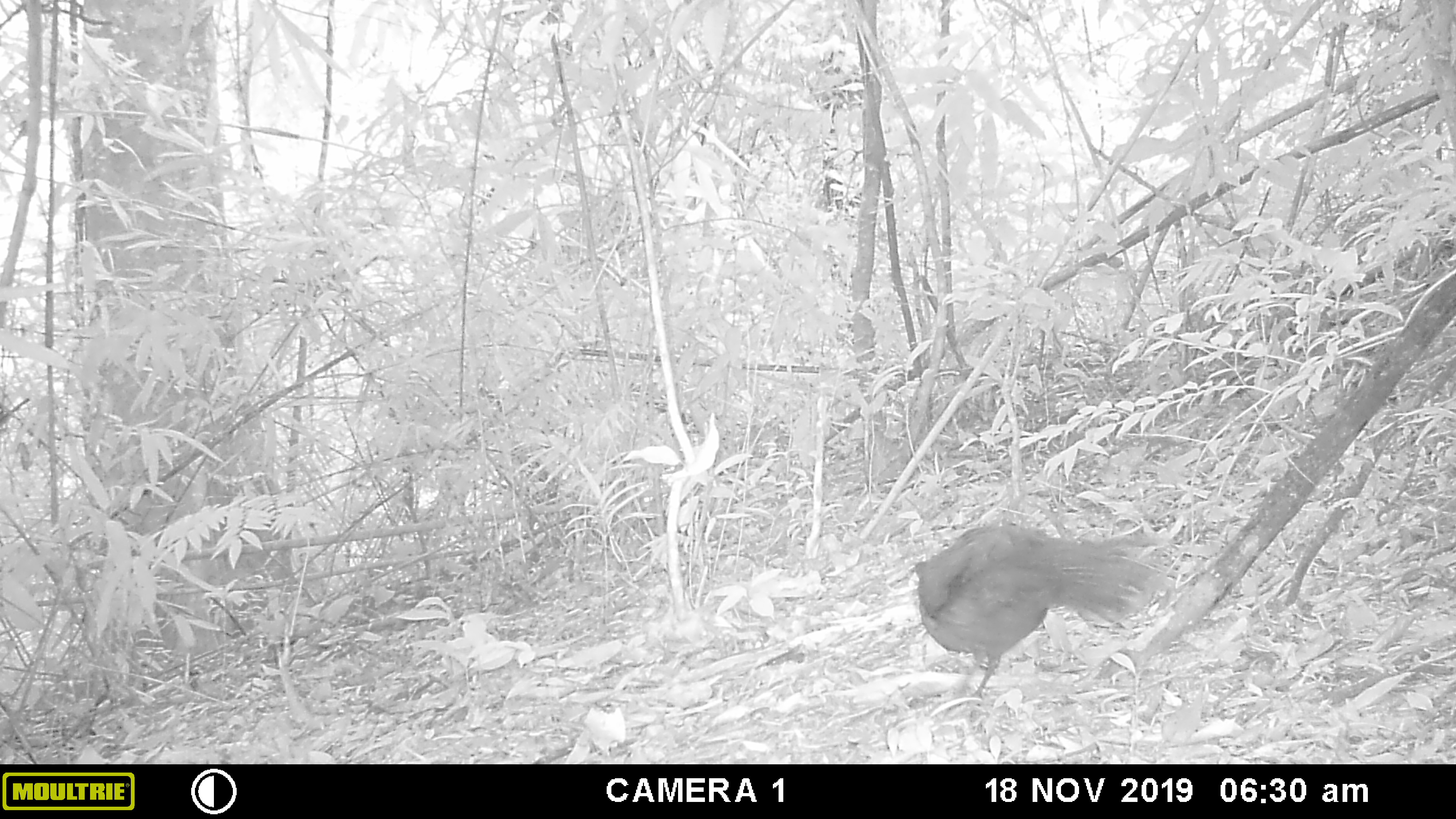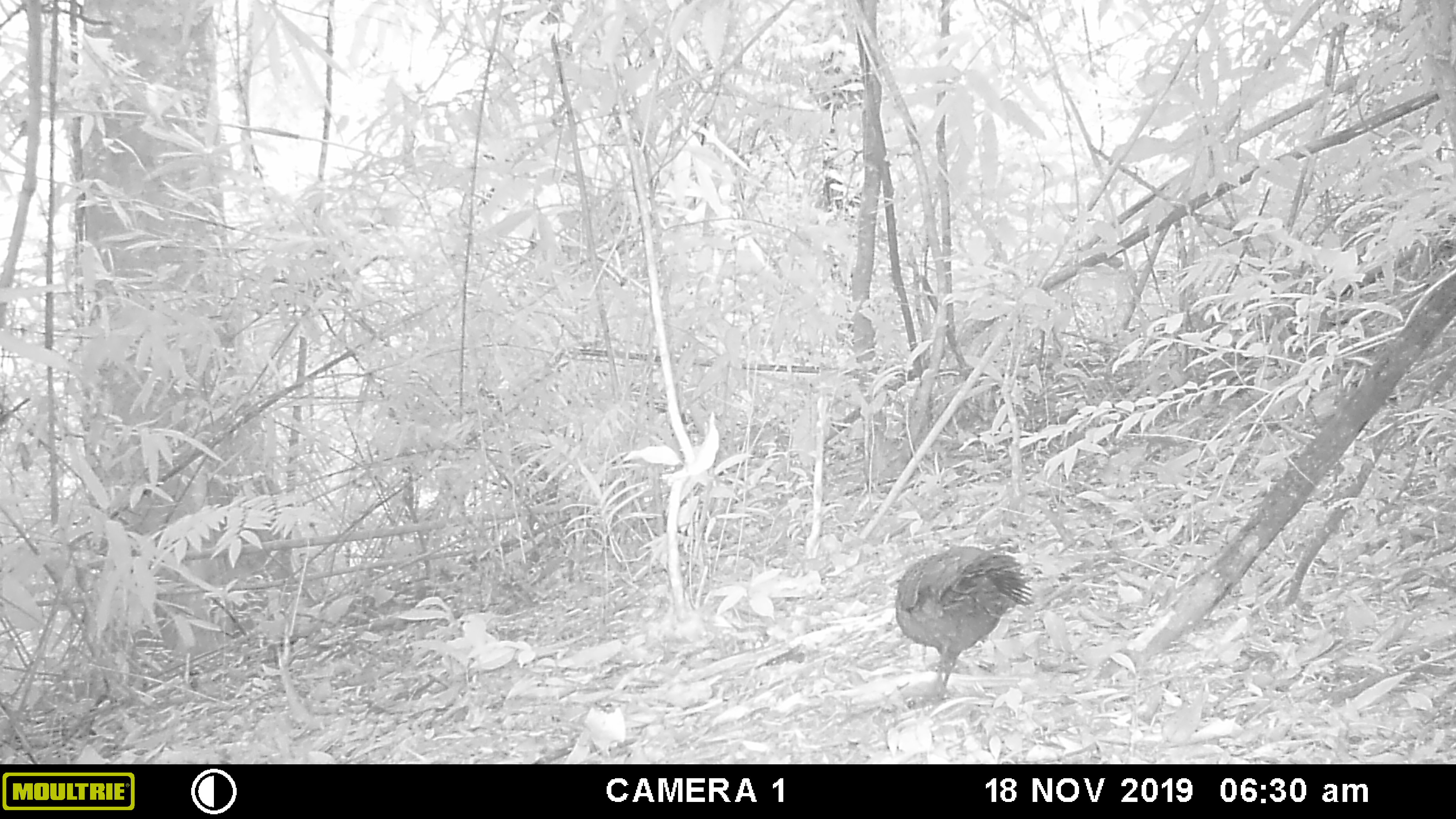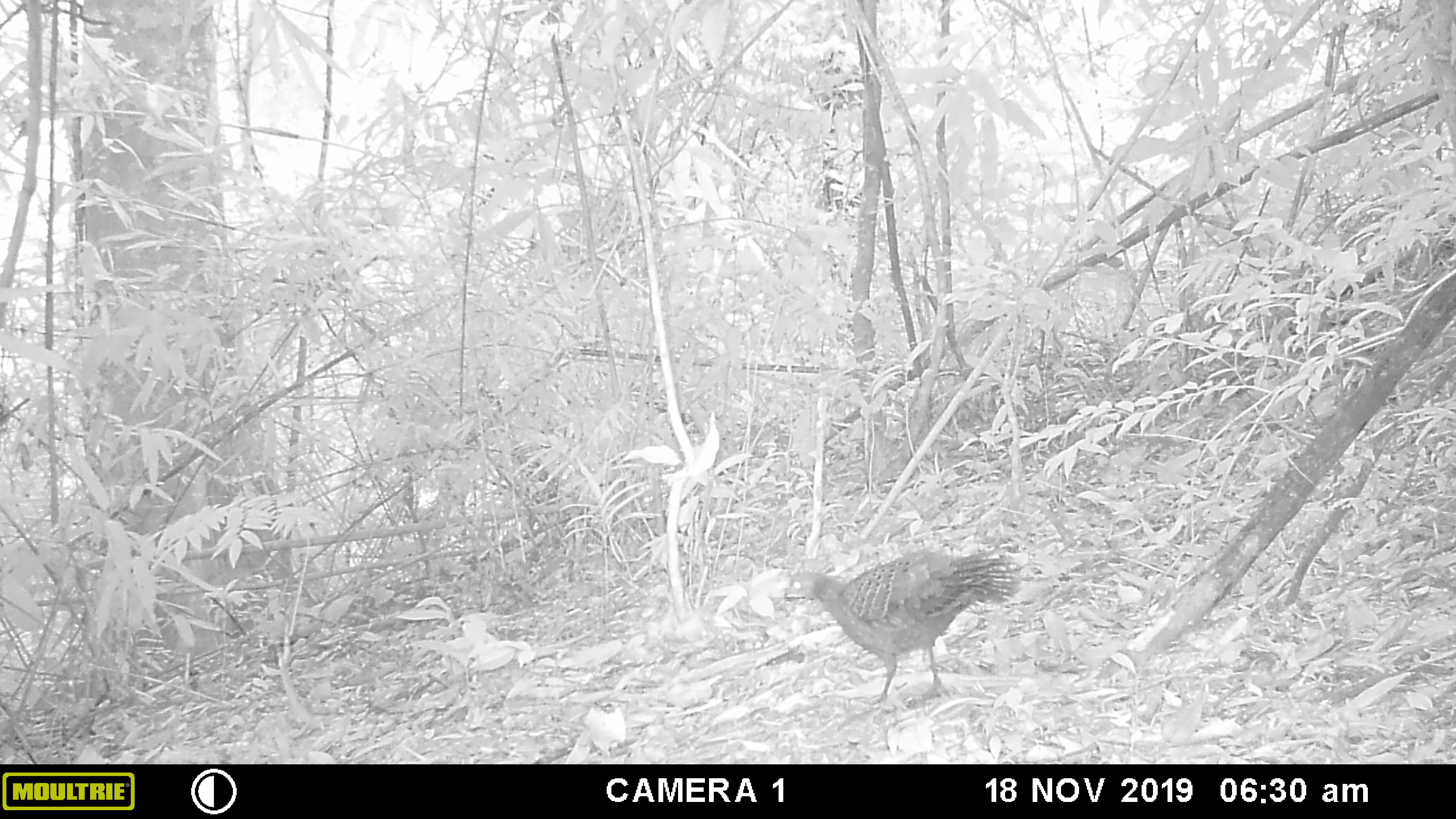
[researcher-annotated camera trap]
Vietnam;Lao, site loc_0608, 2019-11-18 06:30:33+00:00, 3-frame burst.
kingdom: Animalia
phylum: Chordata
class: Aves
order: Galliformes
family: Phasianidae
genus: Polyplectron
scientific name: Polyplectron bicalcaratum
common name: gray peacock-pheasant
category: grey peacock pheasant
Grey peacock pheasant (gray peacock-pheasant) (Polyplectron bicalcaratum). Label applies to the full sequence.